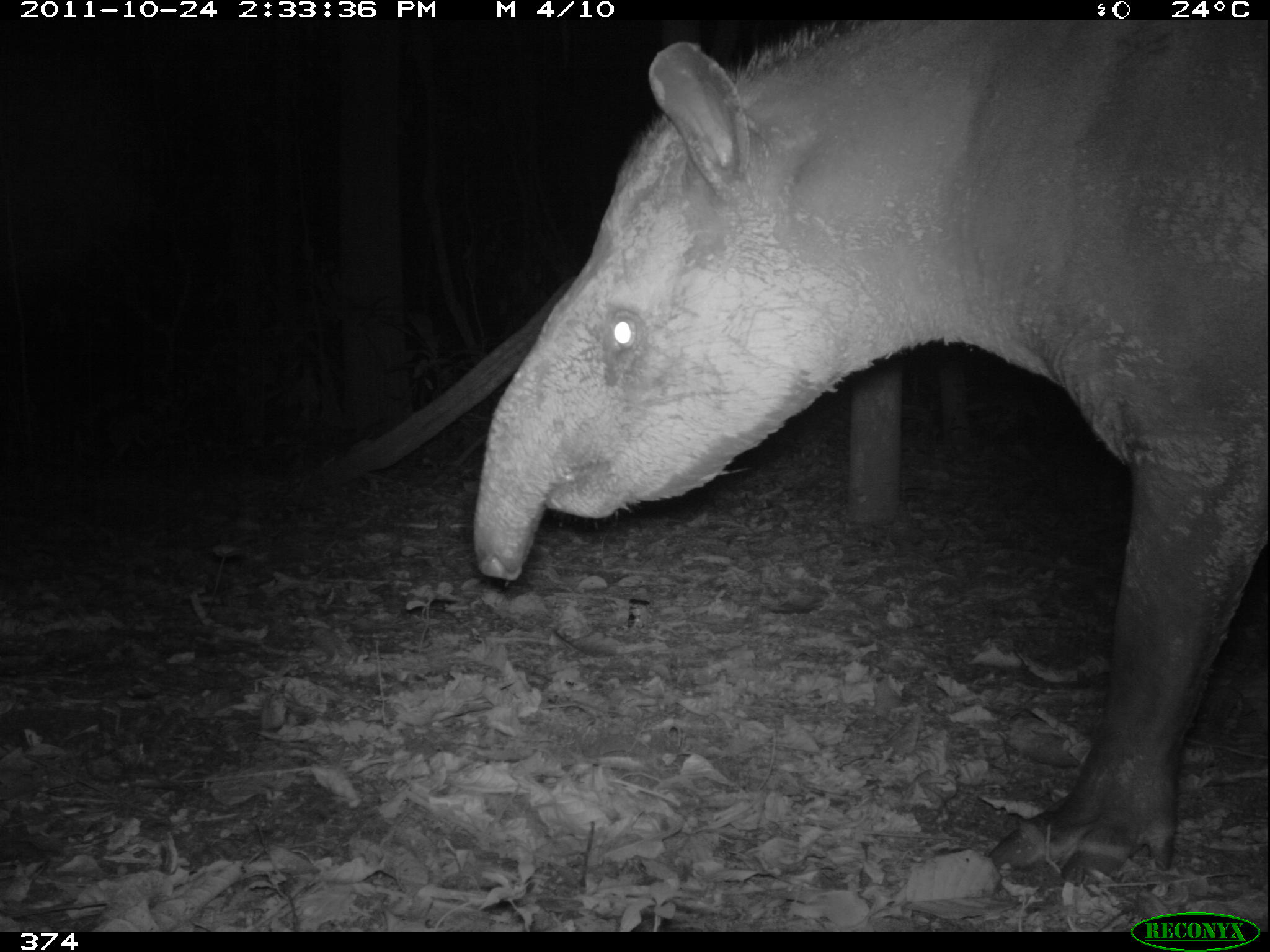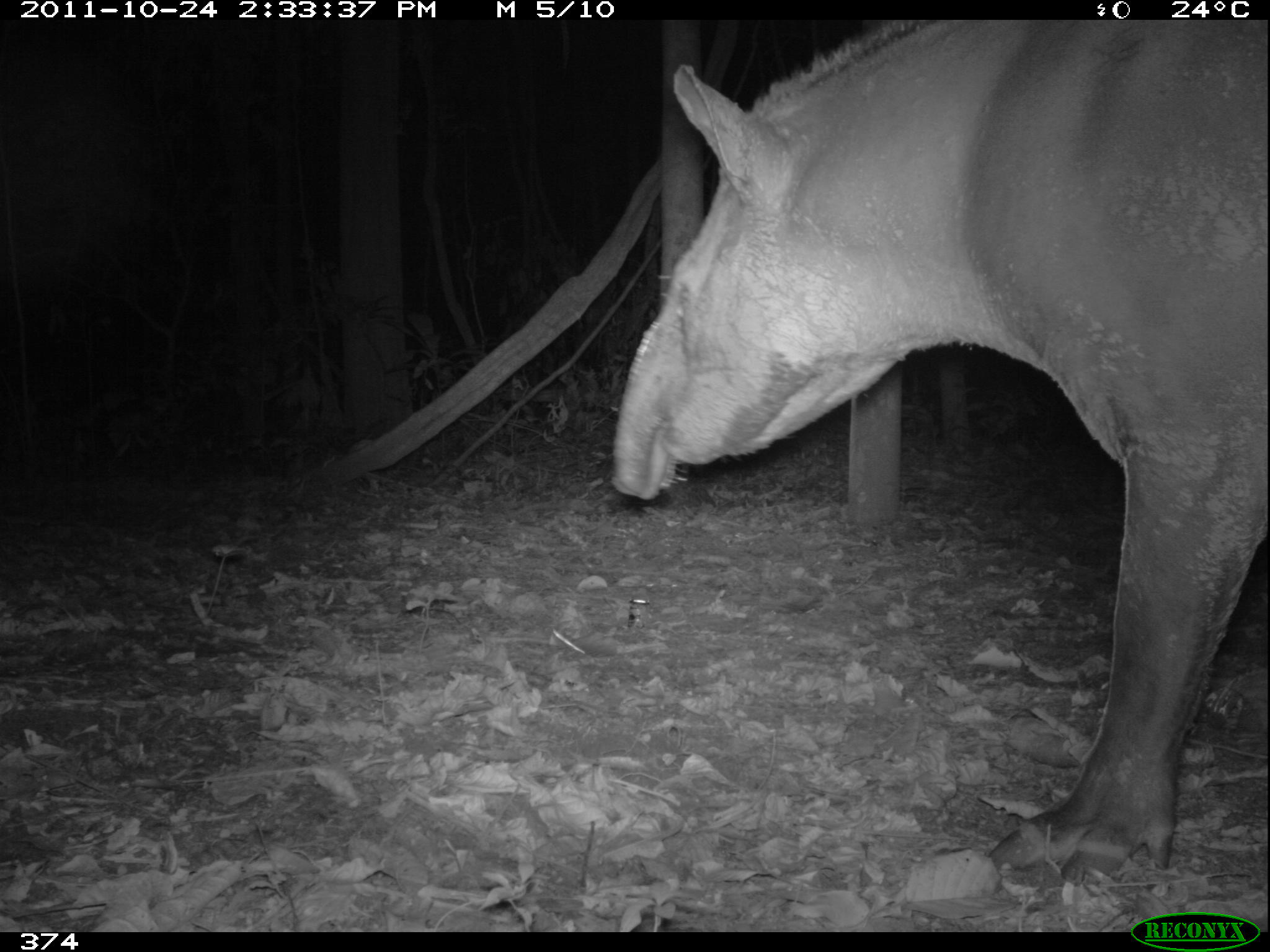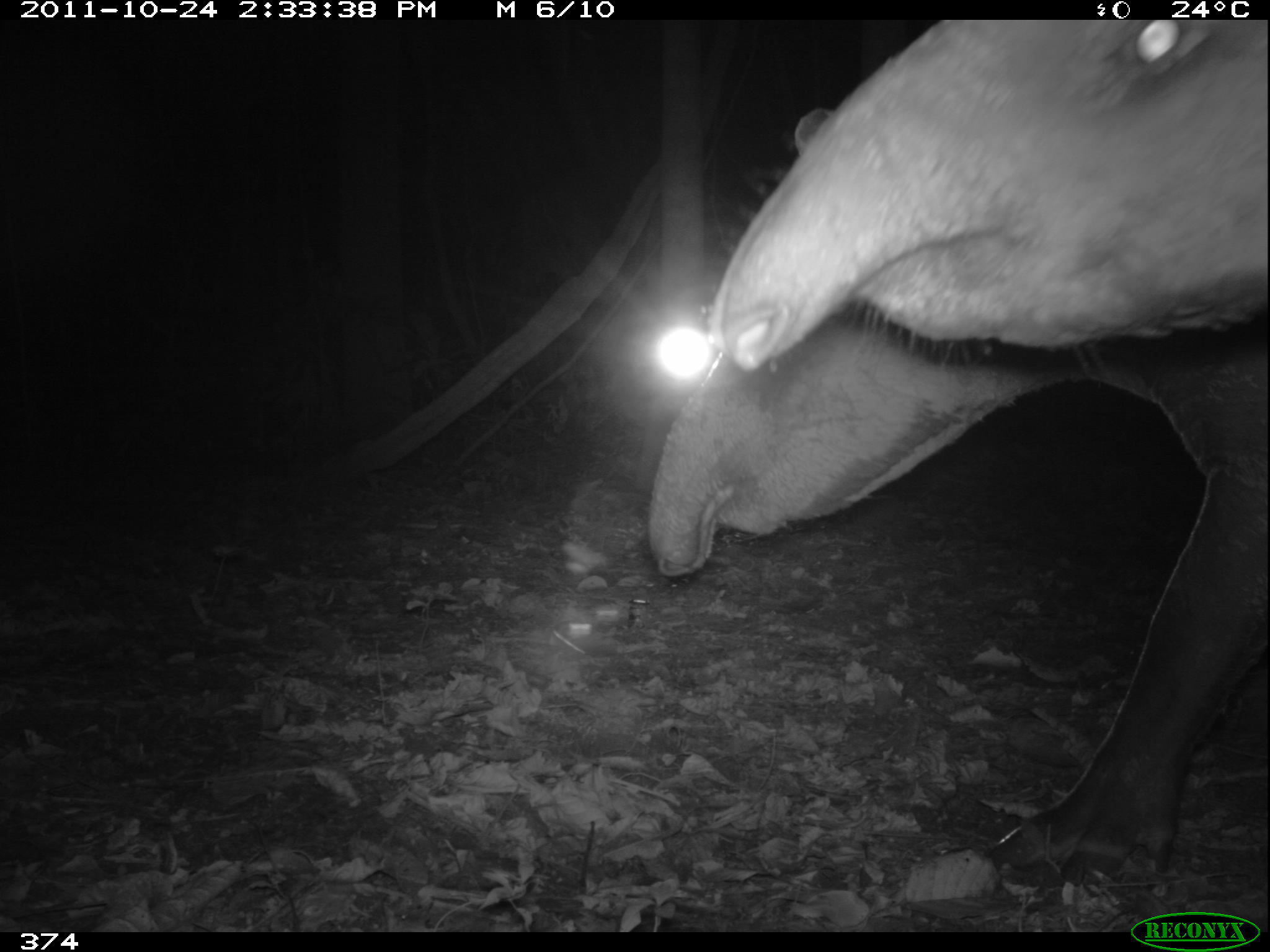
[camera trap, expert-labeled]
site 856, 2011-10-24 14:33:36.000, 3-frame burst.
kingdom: Animalia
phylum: Chordata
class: Mammalia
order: Perissodactyla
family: Tapiridae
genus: Tapirus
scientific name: Tapirus terrestris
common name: south american tapir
Tapirus terrestris (south american tapir).